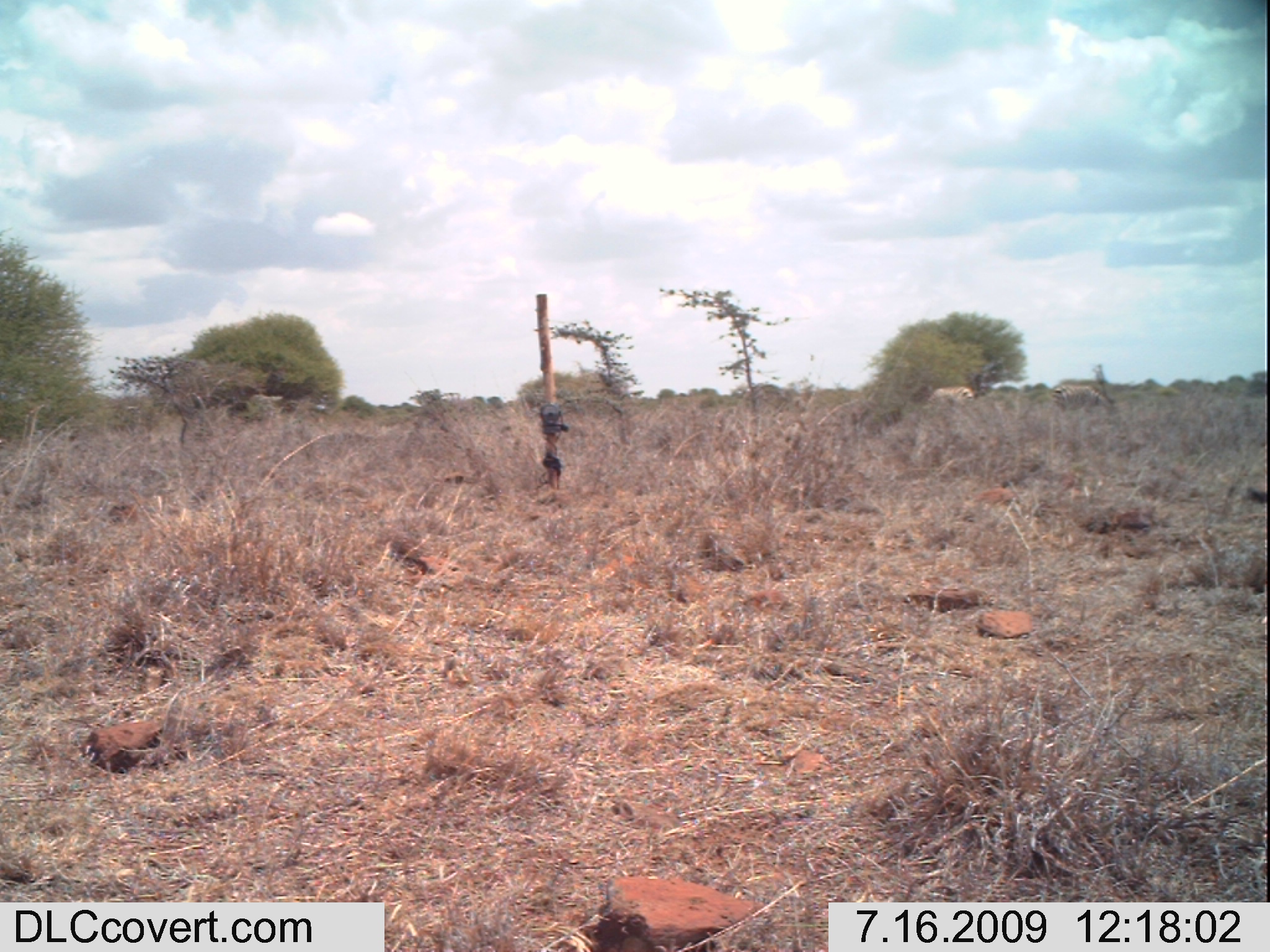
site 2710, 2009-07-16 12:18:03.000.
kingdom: Animalia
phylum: Chordata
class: Mammalia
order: Perissodactyla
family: Equidae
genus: Equus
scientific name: Equus quagga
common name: plains zebra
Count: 2.